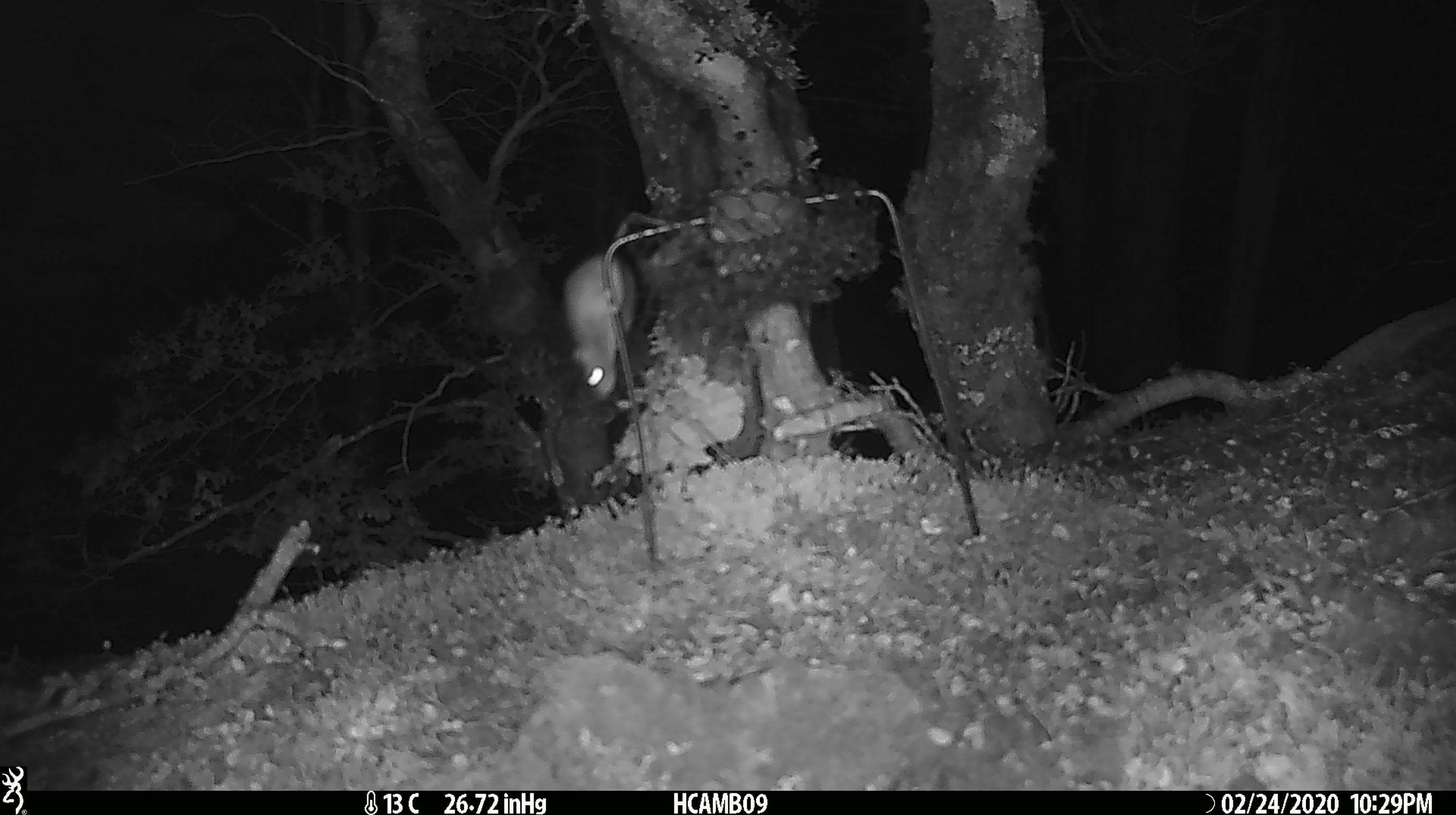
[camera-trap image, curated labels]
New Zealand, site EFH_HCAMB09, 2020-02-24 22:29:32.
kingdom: Animalia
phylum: Chordata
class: Mammalia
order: Rodentia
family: Muridae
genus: Mus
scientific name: Mus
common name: mouse